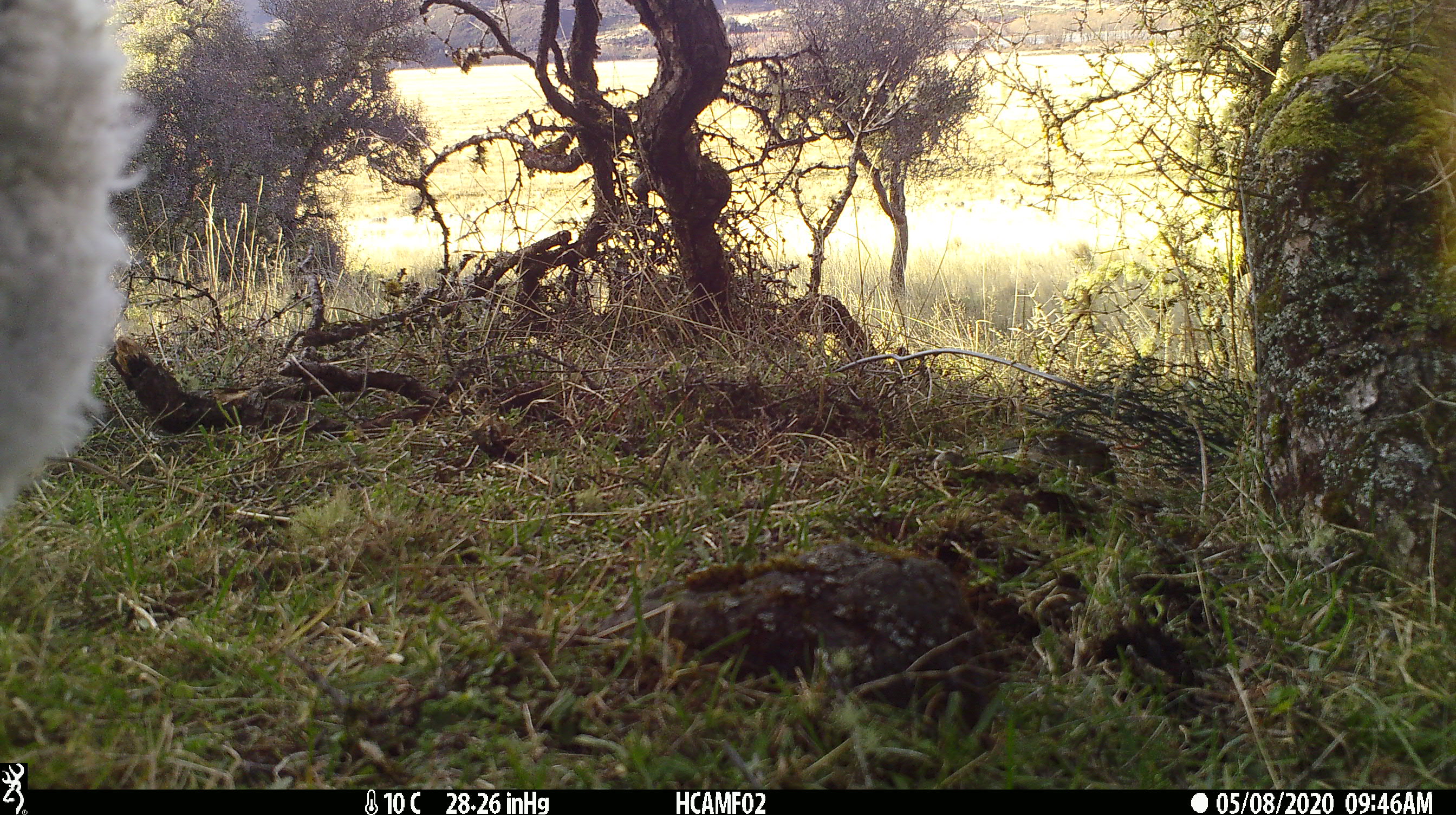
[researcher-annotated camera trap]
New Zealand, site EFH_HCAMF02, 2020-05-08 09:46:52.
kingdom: Animalia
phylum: Chordata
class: Mammalia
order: Artiodactyla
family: Bovidae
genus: Ovis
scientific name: Ovis aries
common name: domestic sheep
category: sheep